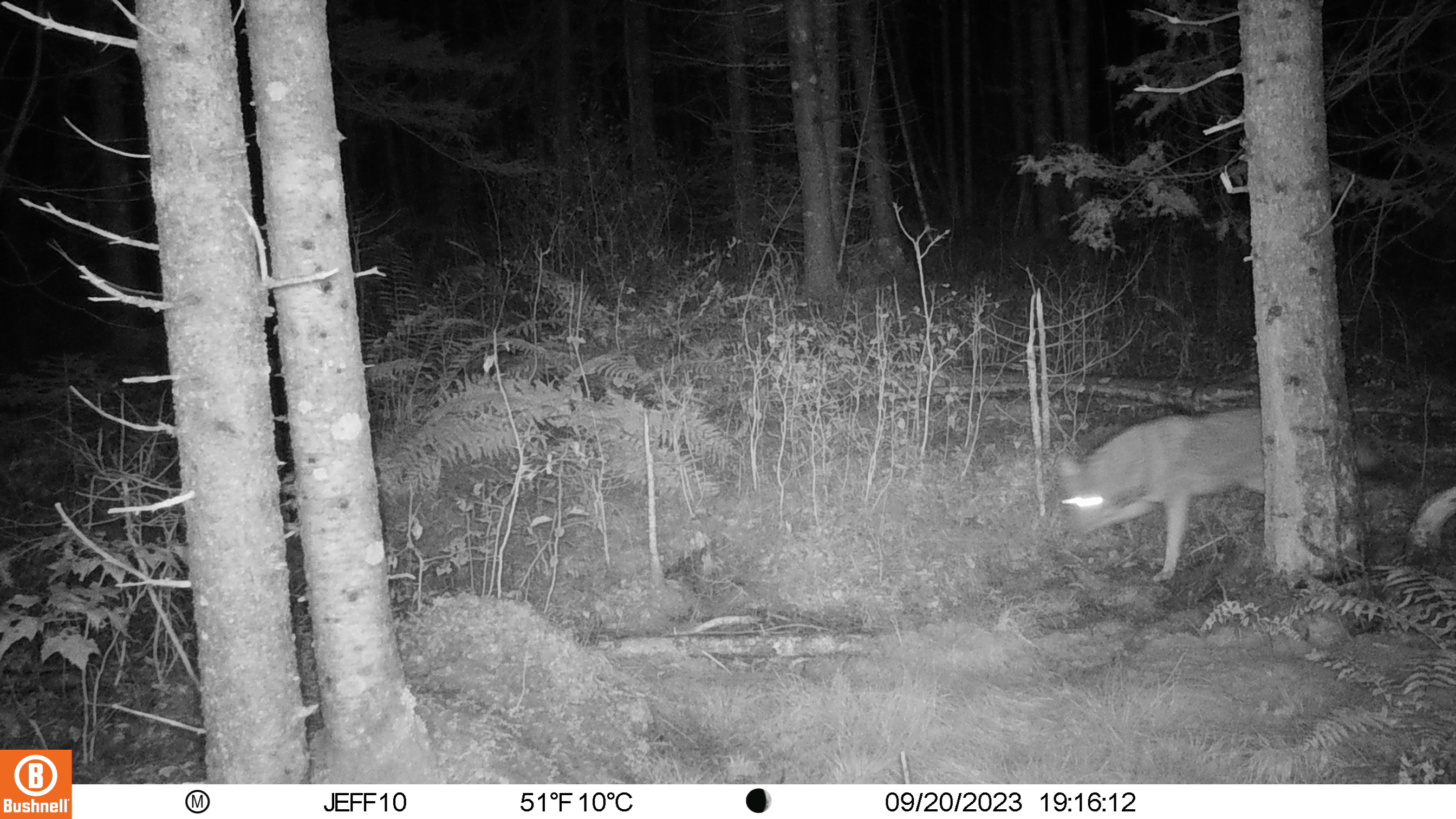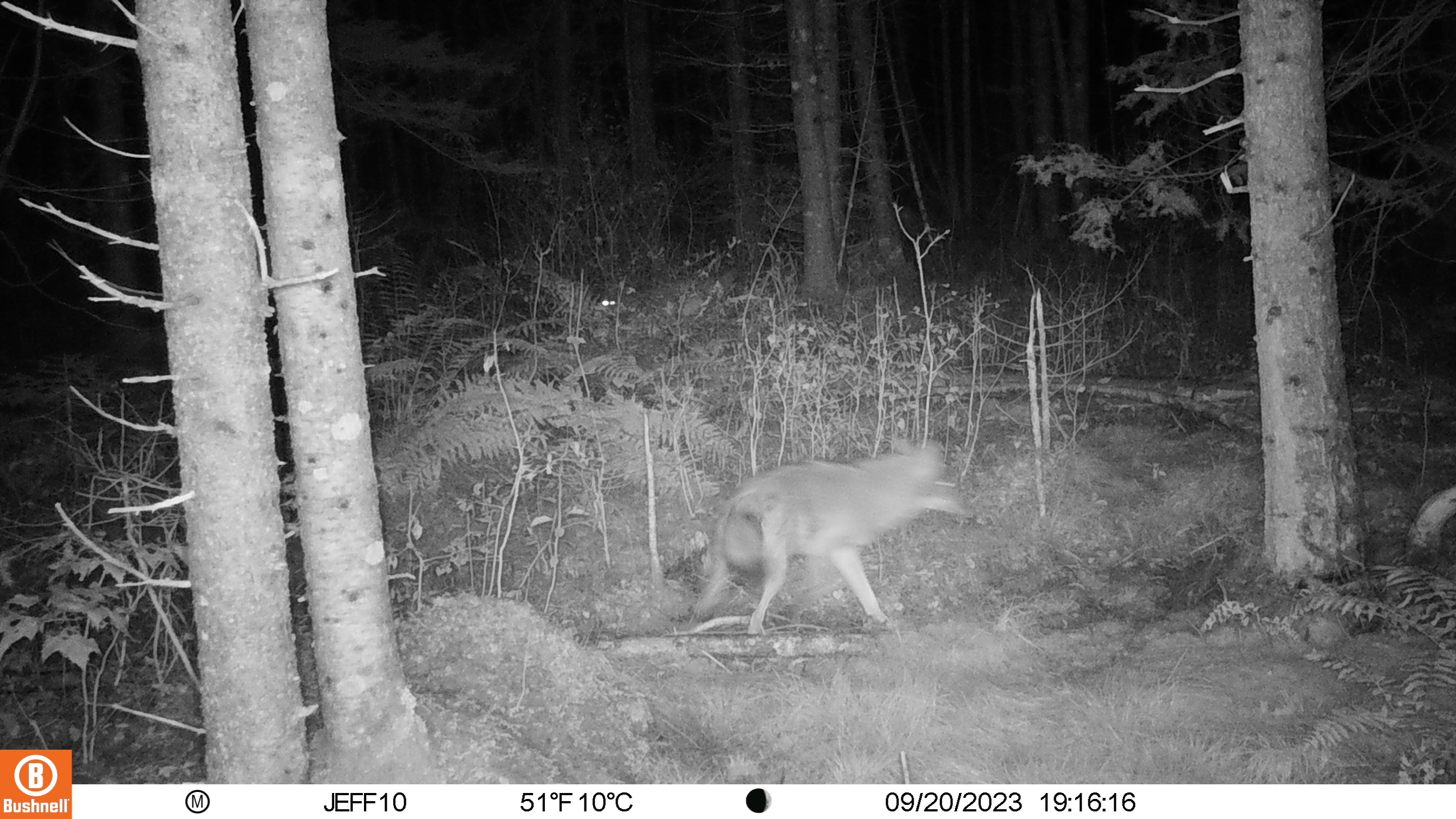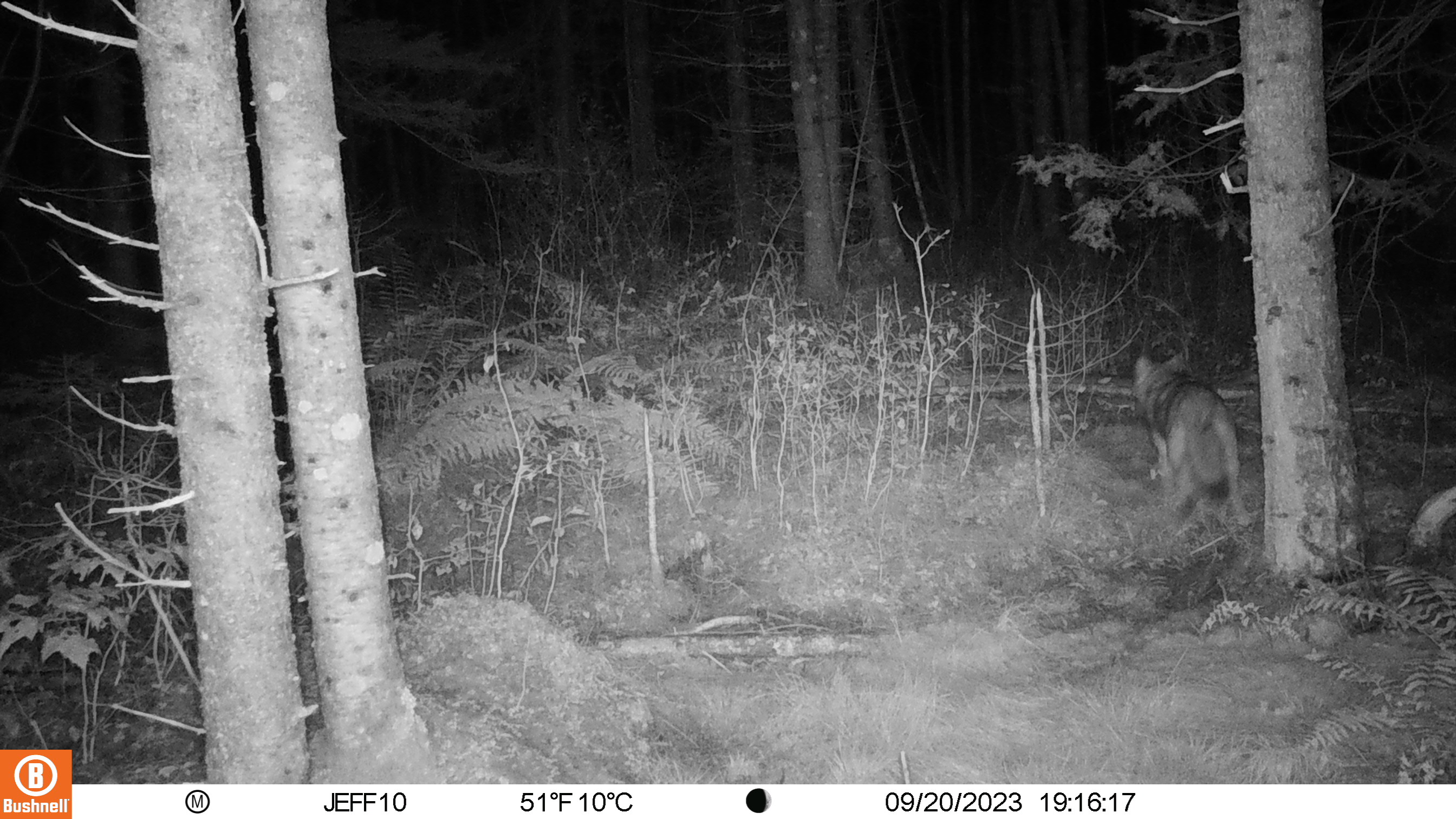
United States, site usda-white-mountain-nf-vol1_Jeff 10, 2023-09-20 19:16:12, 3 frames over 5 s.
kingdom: Animalia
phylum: Chordata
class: Mammalia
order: Carnivora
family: Canidae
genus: Canis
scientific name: Canis latrans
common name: coyote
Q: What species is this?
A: Coyote (Canis latrans).